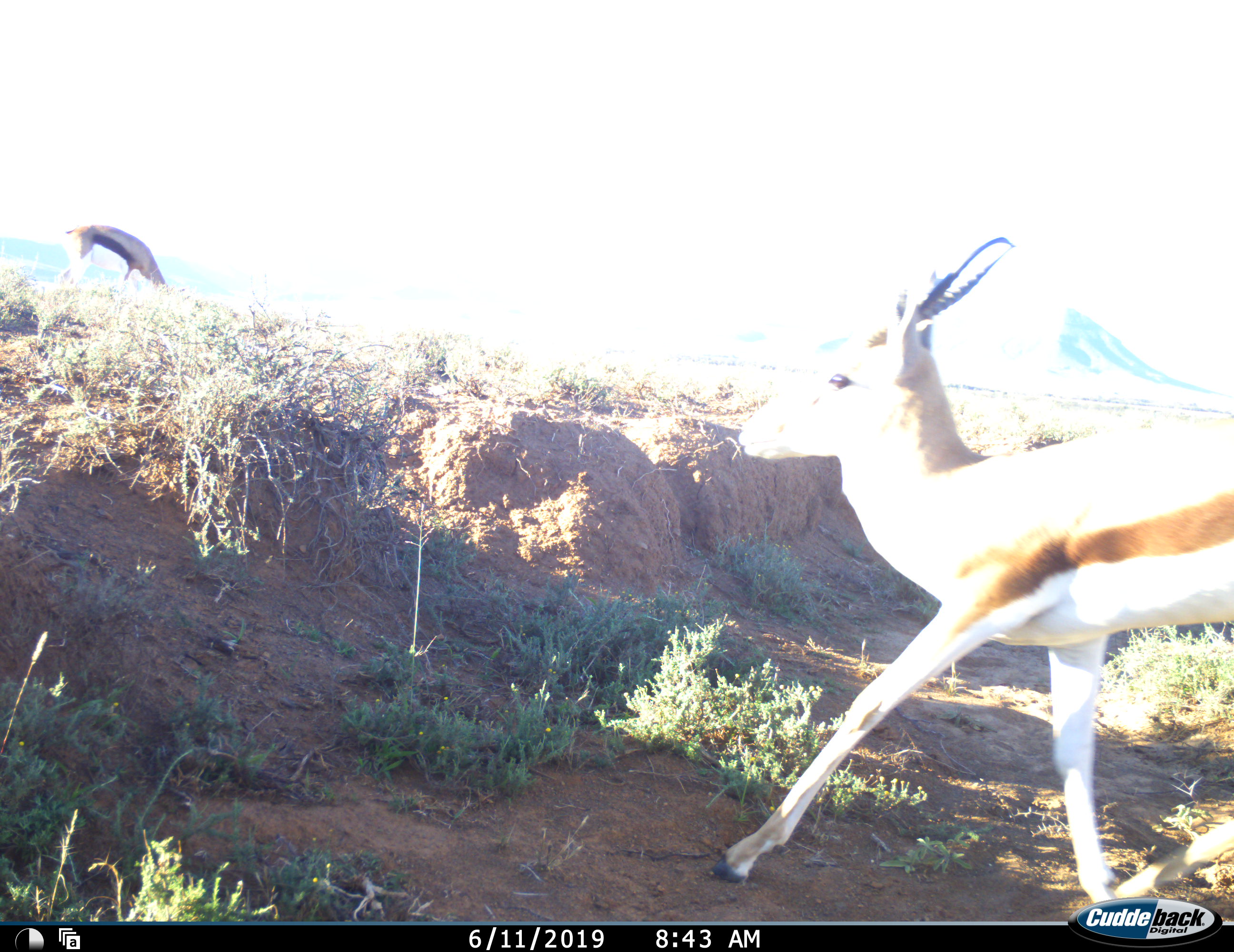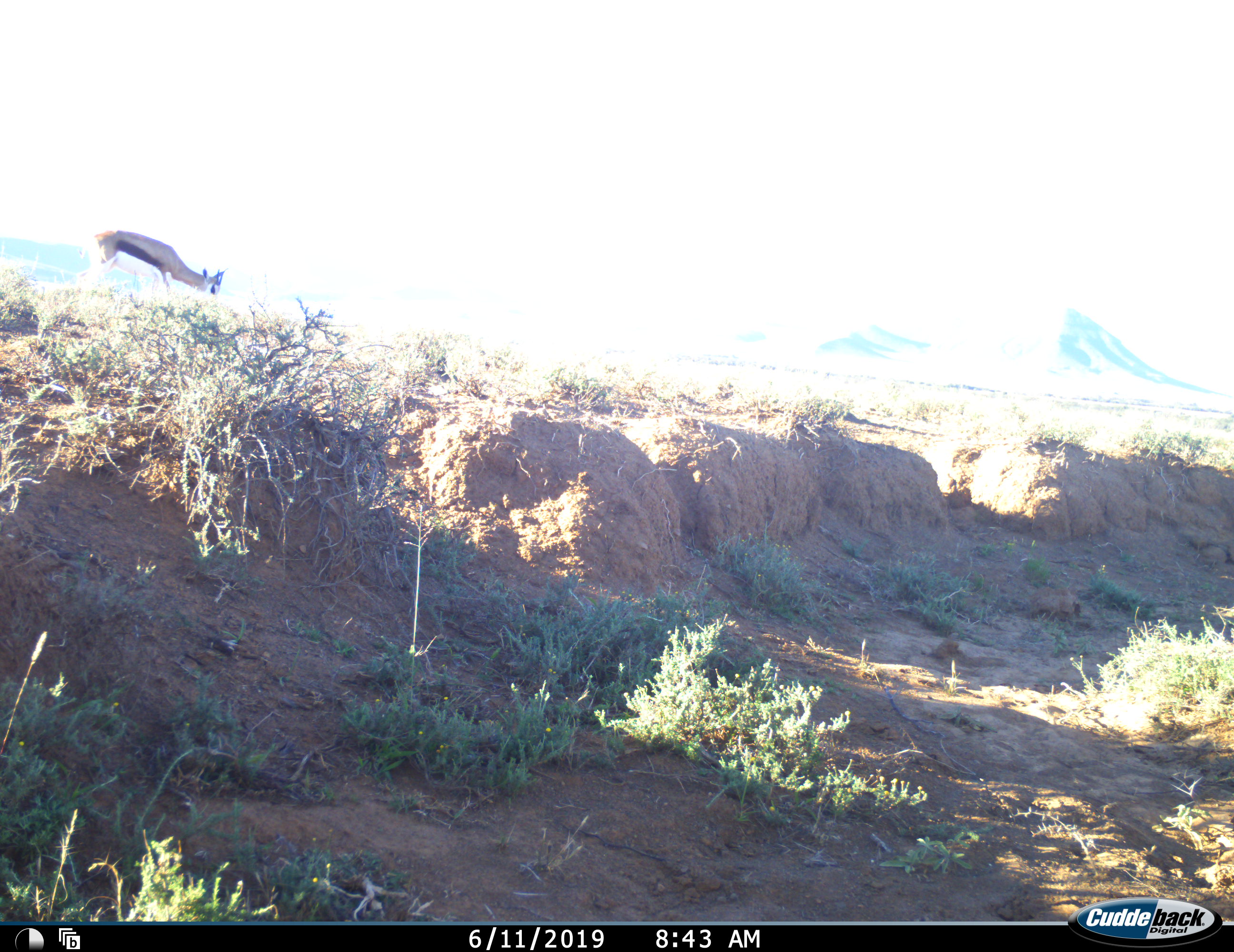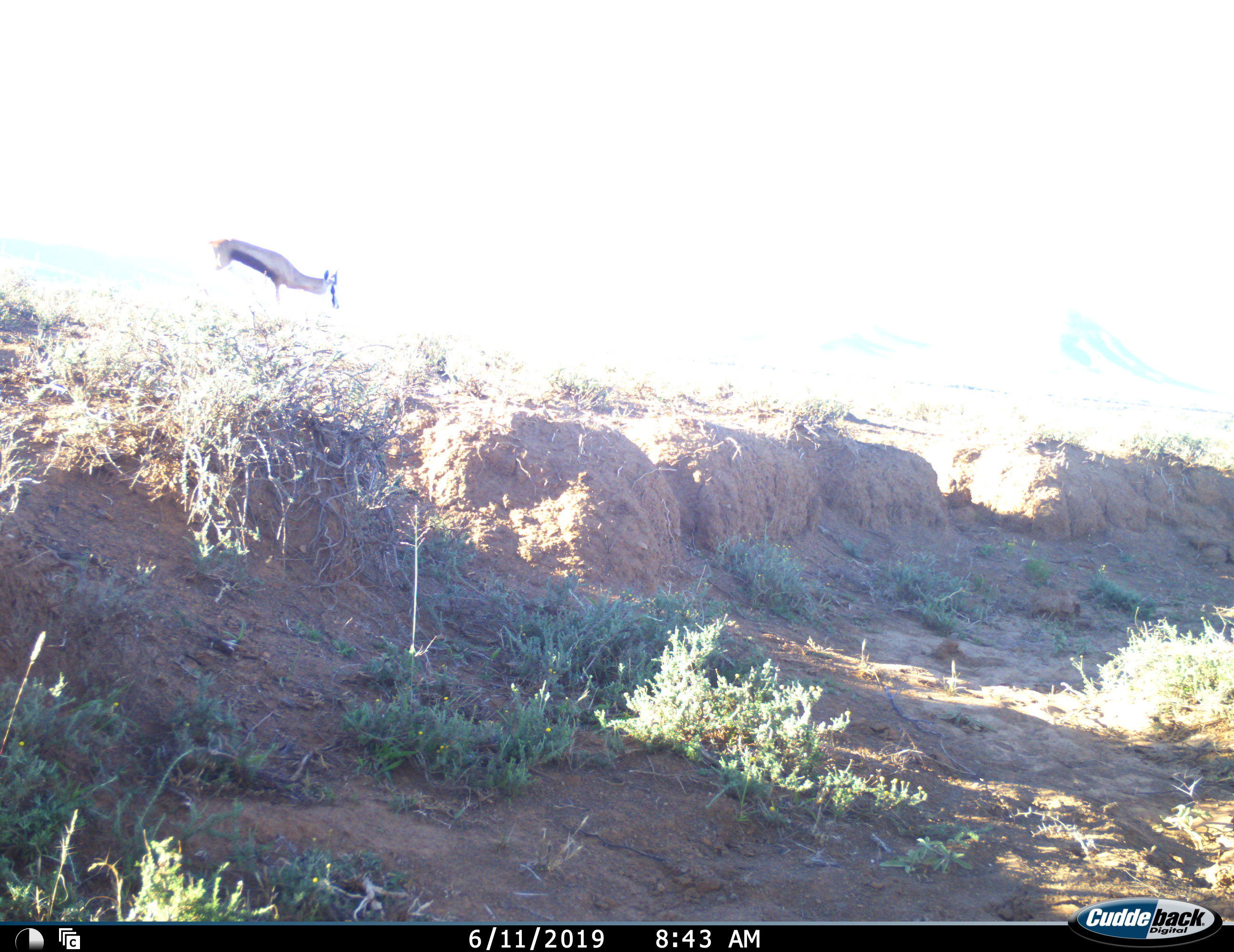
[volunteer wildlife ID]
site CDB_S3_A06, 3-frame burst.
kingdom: Animalia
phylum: Chordata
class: Mammalia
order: Artiodactyla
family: Bovidae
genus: Antidorcas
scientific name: Antidorcas marsupialis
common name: springbok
Springbok (Antidorcas marsupialis), count 2. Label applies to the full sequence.